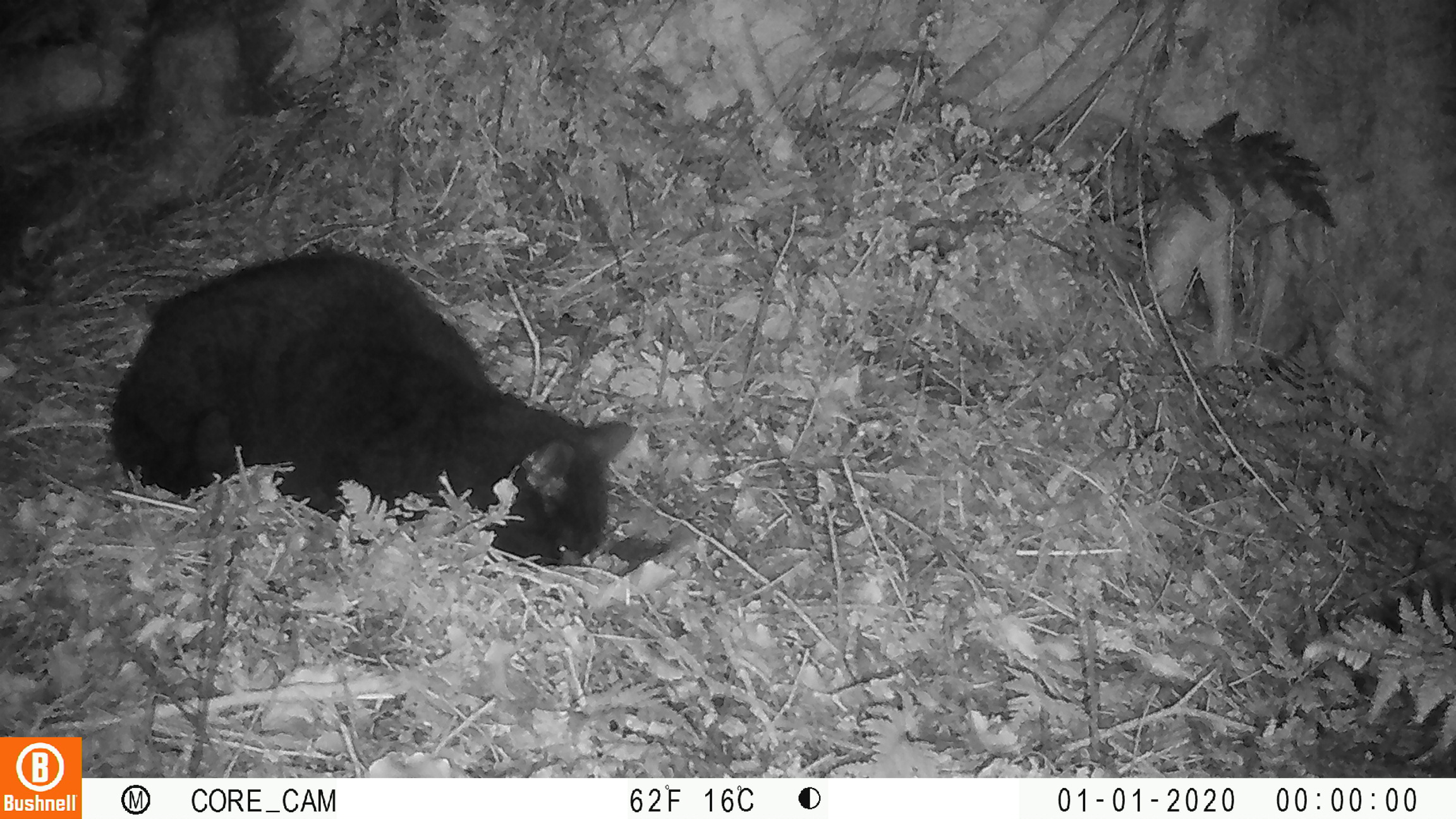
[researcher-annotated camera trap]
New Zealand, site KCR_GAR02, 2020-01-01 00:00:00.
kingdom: Animalia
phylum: Chordata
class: Mammalia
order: Carnivora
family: Felidae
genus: Felis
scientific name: Felis catus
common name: domestic cat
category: cat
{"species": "cat (domestic cat) (Felis catus)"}